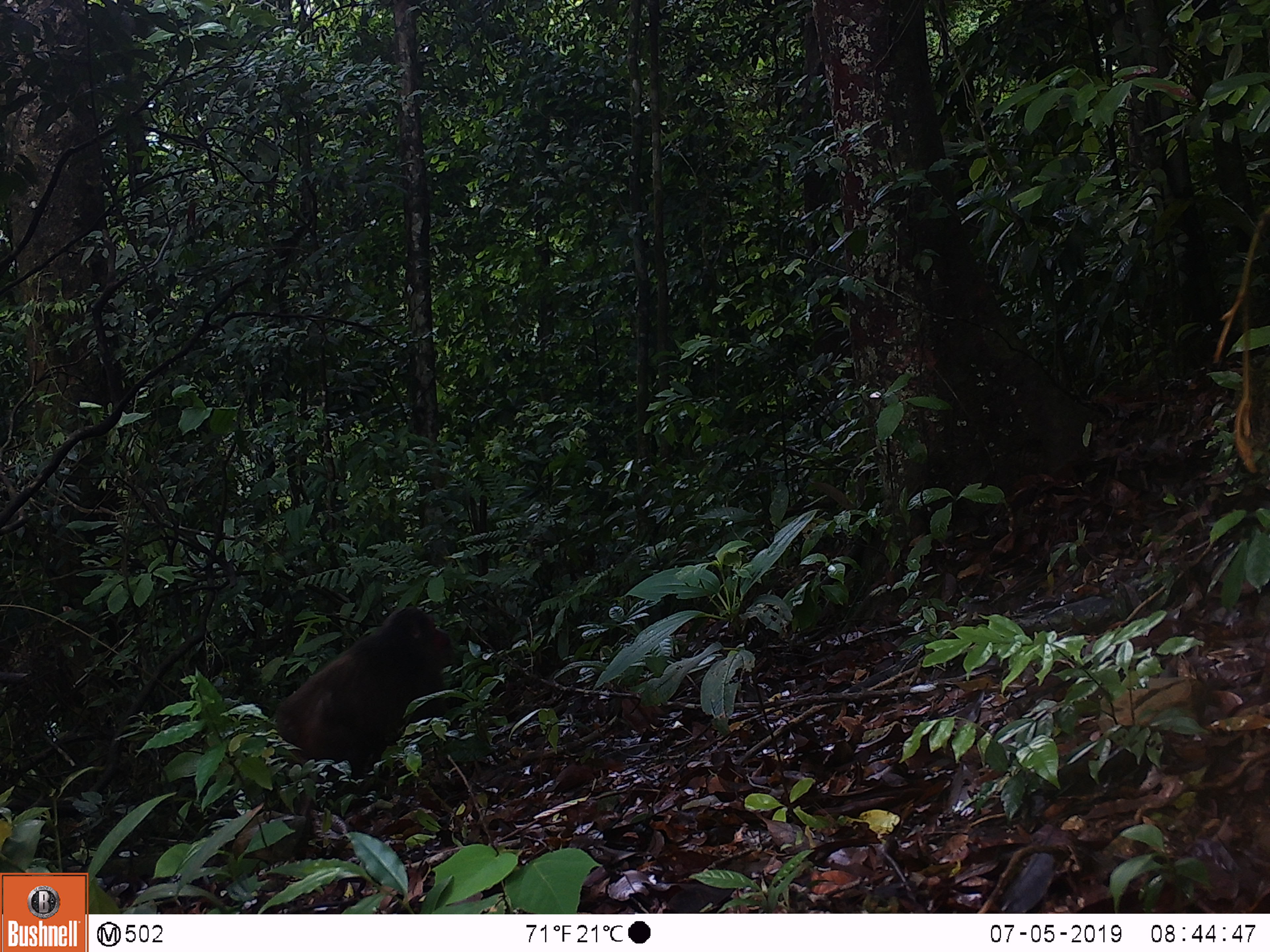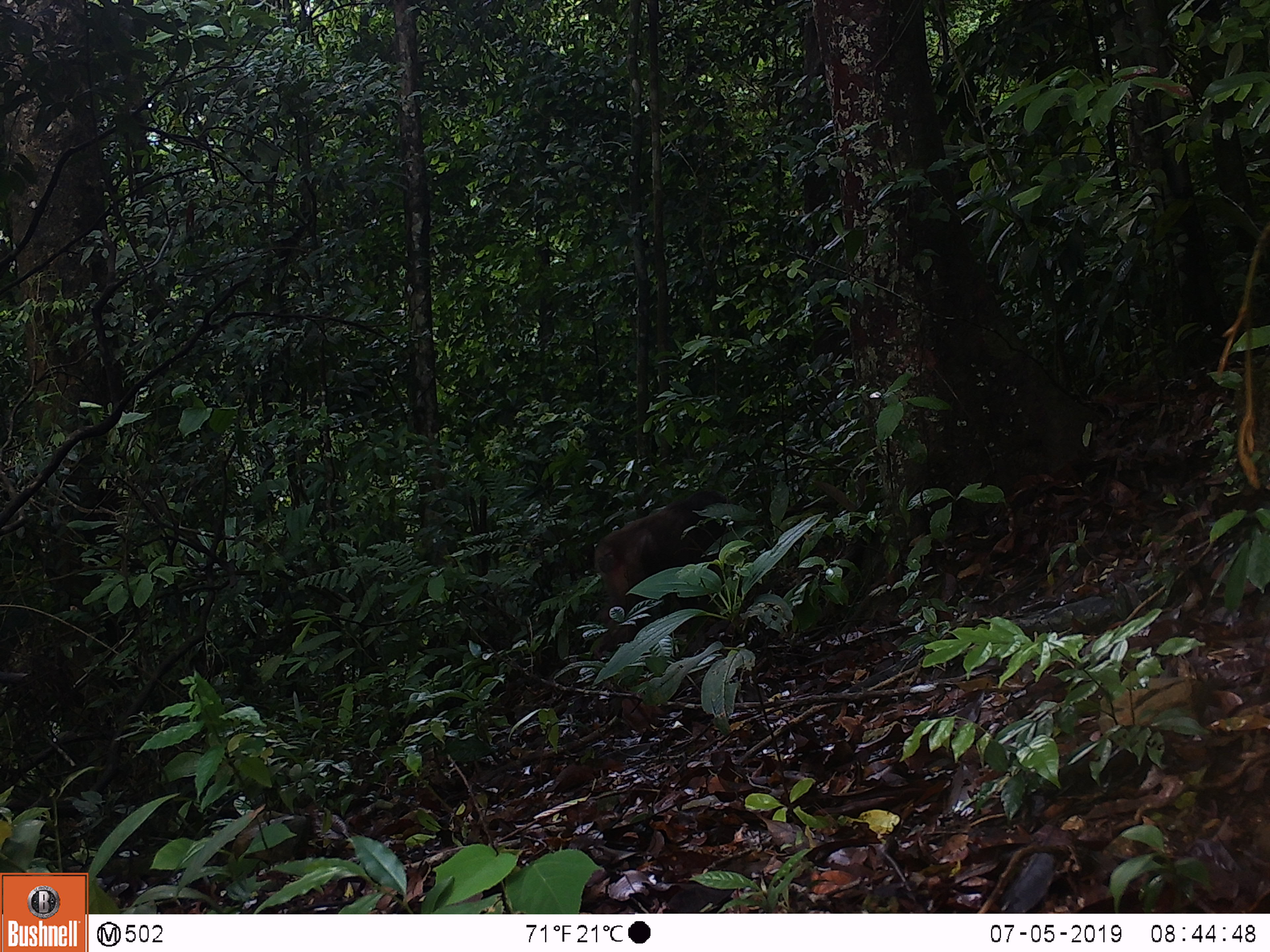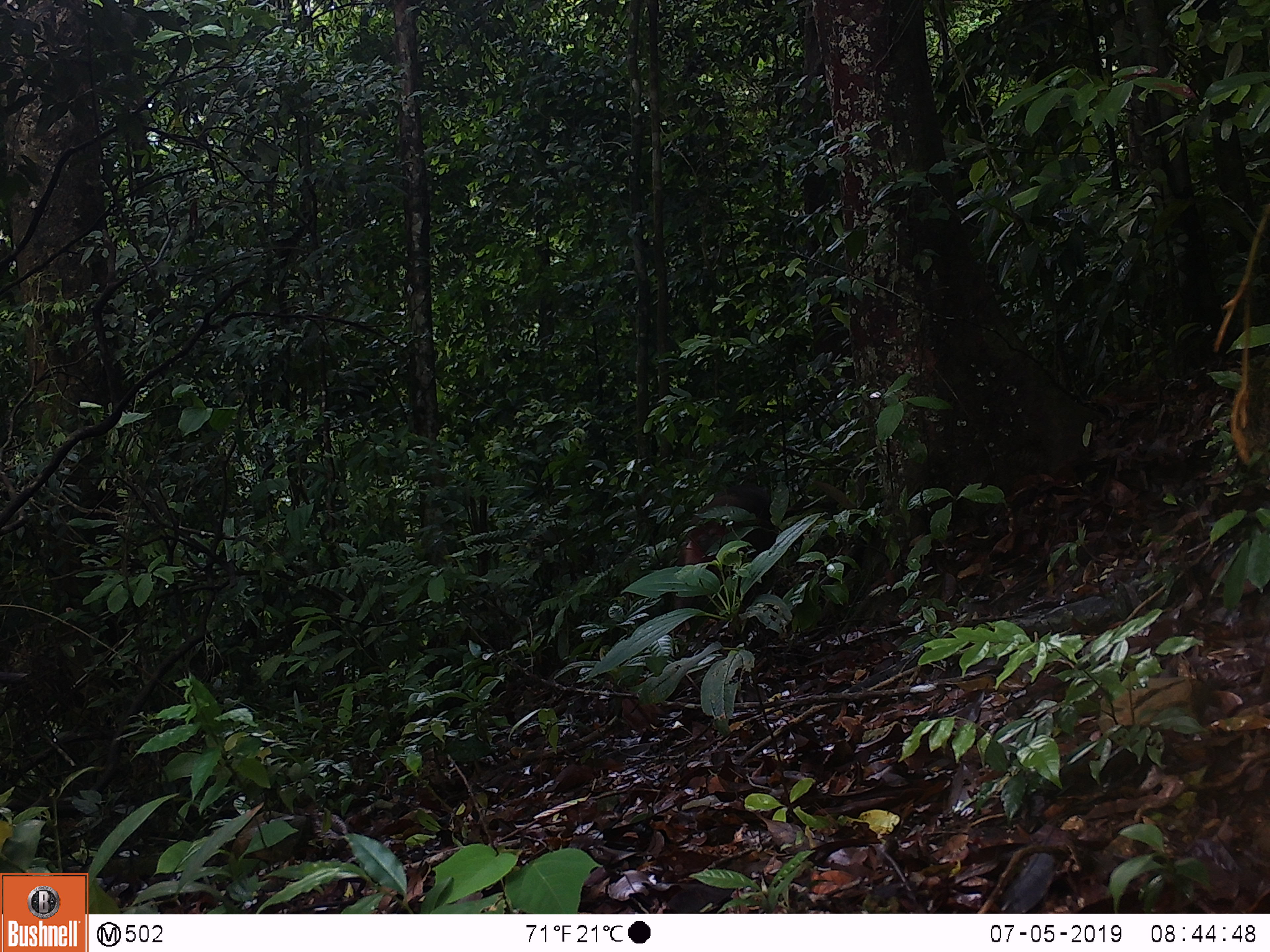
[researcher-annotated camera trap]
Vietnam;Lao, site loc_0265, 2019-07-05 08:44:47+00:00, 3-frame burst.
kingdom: Animalia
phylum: Chordata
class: Mammalia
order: Primates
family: Cercopithecidae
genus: Macaca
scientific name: Macaca arctoides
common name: stump-tailed macaque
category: stump tailed macaque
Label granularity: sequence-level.